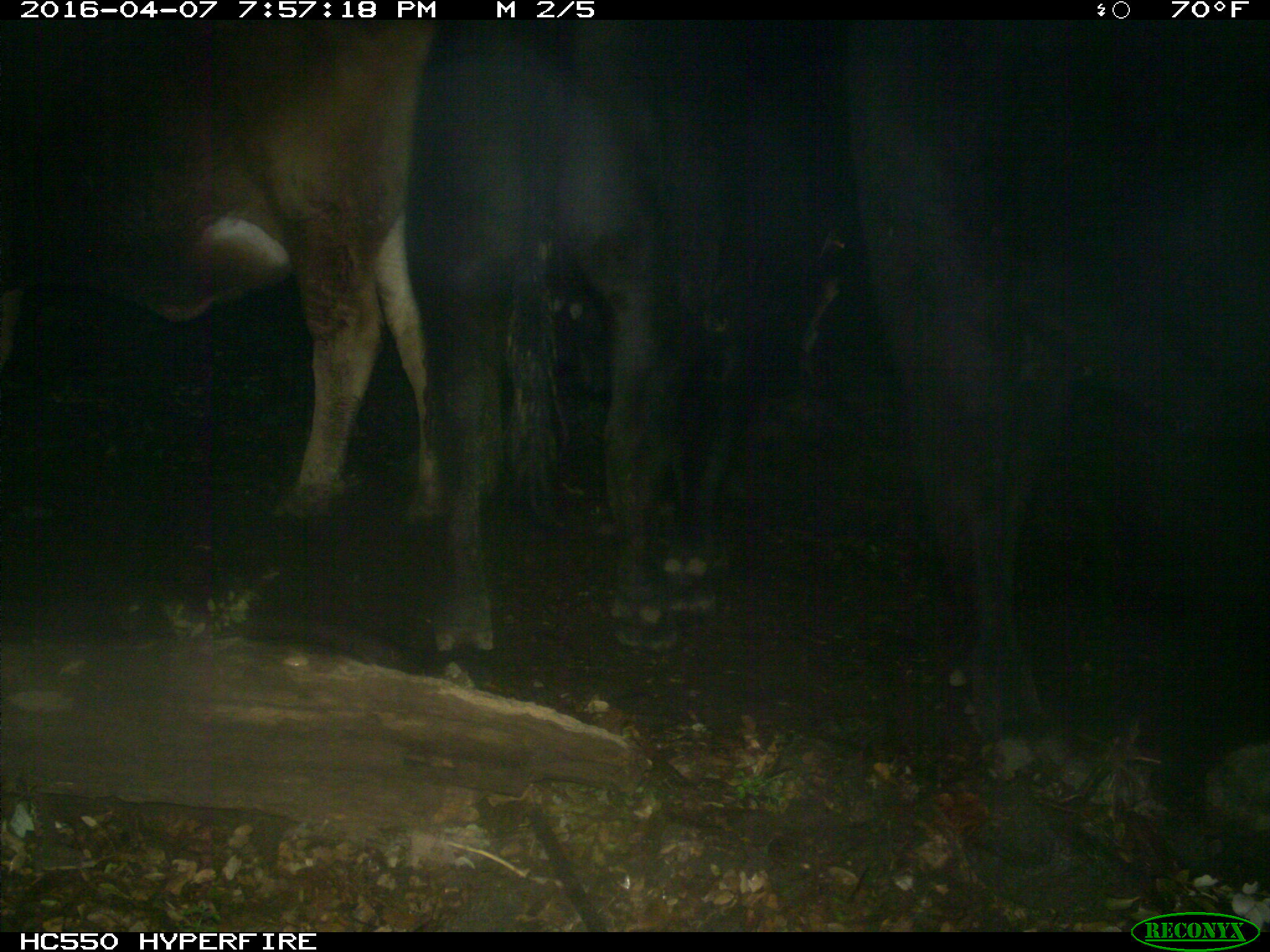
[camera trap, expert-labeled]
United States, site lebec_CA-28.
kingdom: Animalia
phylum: Chordata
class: Mammalia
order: Artiodactyla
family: Bovidae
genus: Bos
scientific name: Bos taurus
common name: domestic cow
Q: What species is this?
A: Bos taurus (domestic cow).